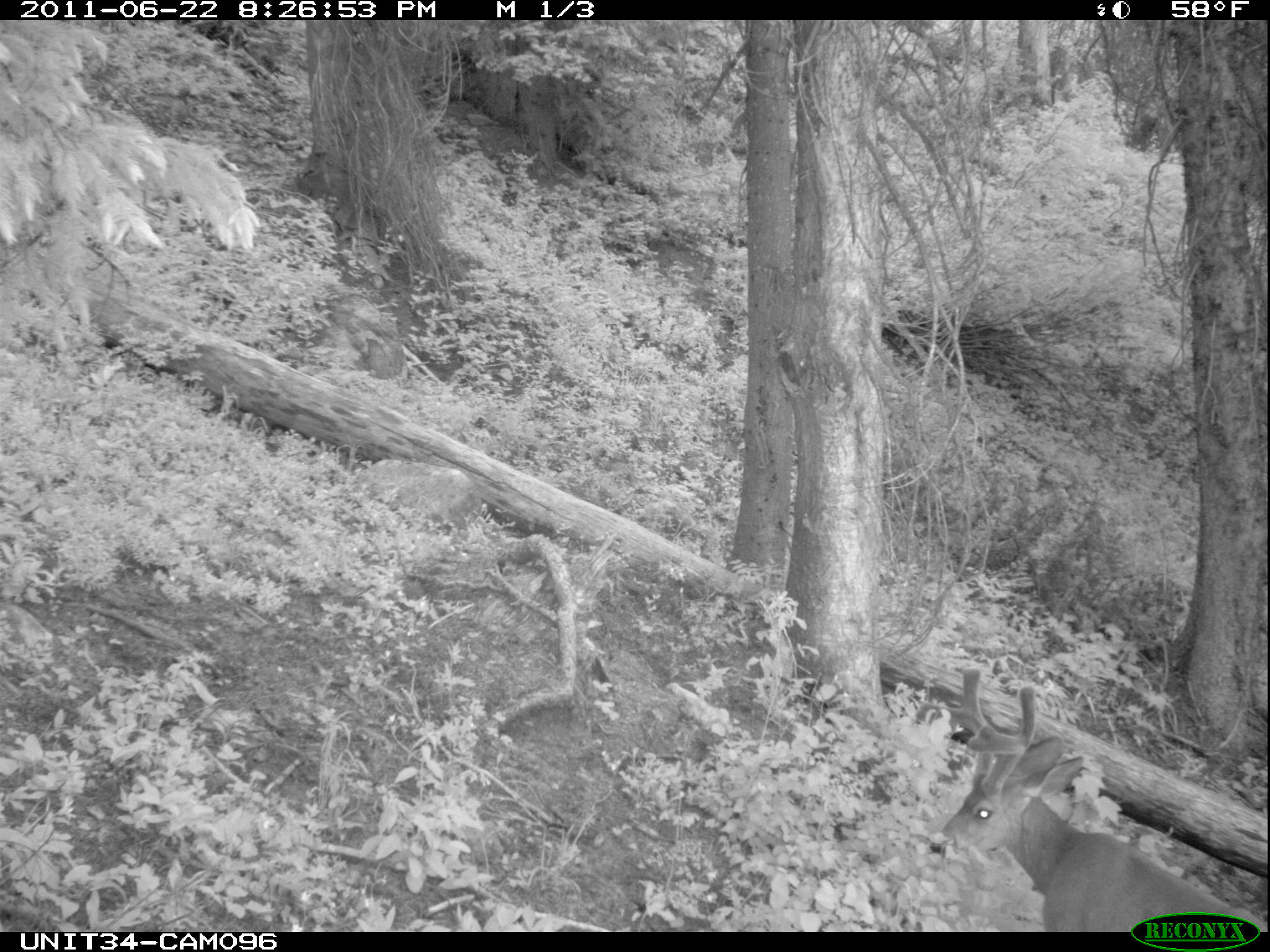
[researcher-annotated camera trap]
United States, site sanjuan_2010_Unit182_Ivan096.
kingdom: Animalia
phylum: Chordata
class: Mammalia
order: Artiodactyla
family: Cervidae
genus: Odocoileus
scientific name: Odocoileus hemionus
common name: mule deer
Odocoileus hemionus (mule deer).